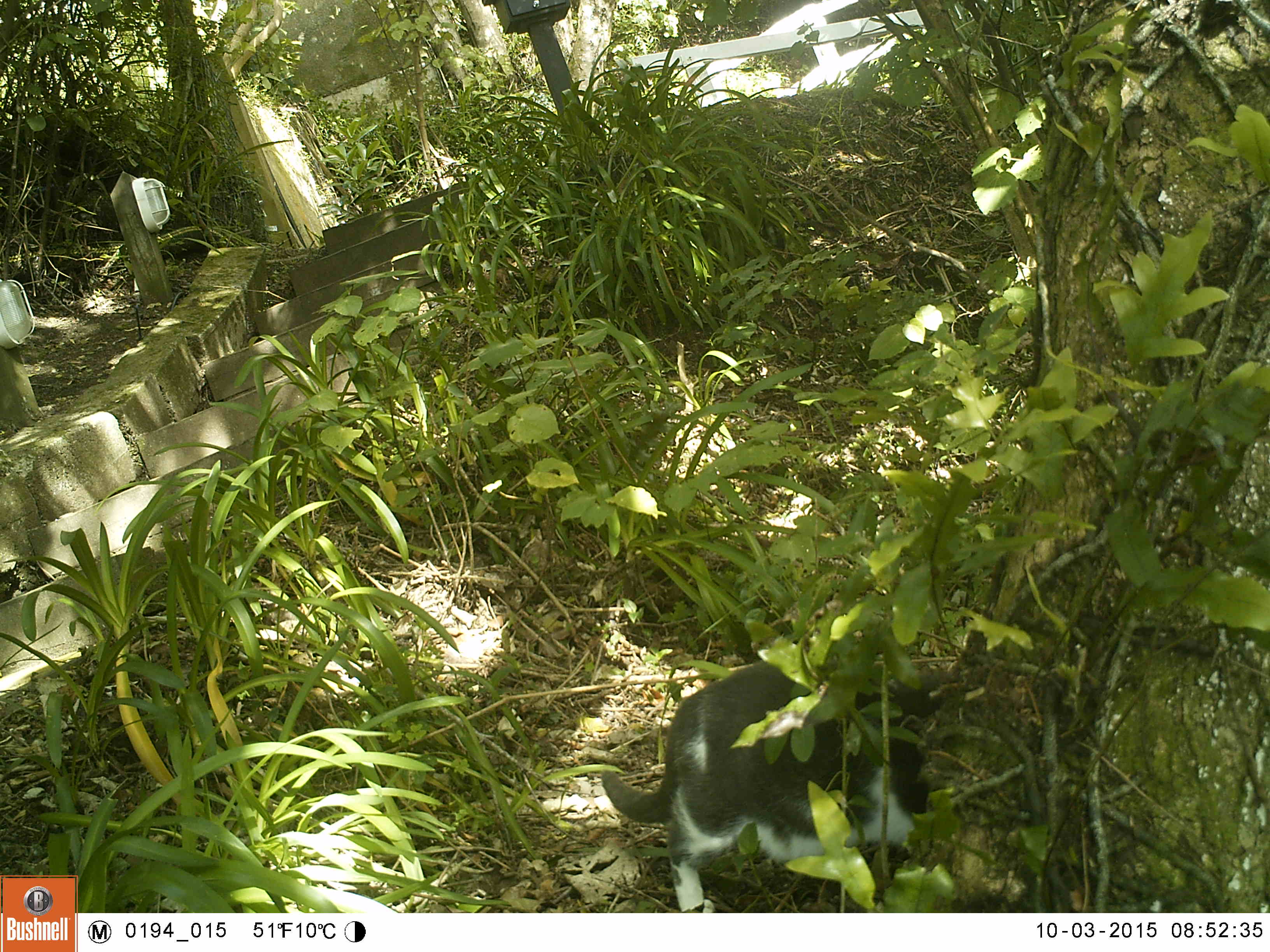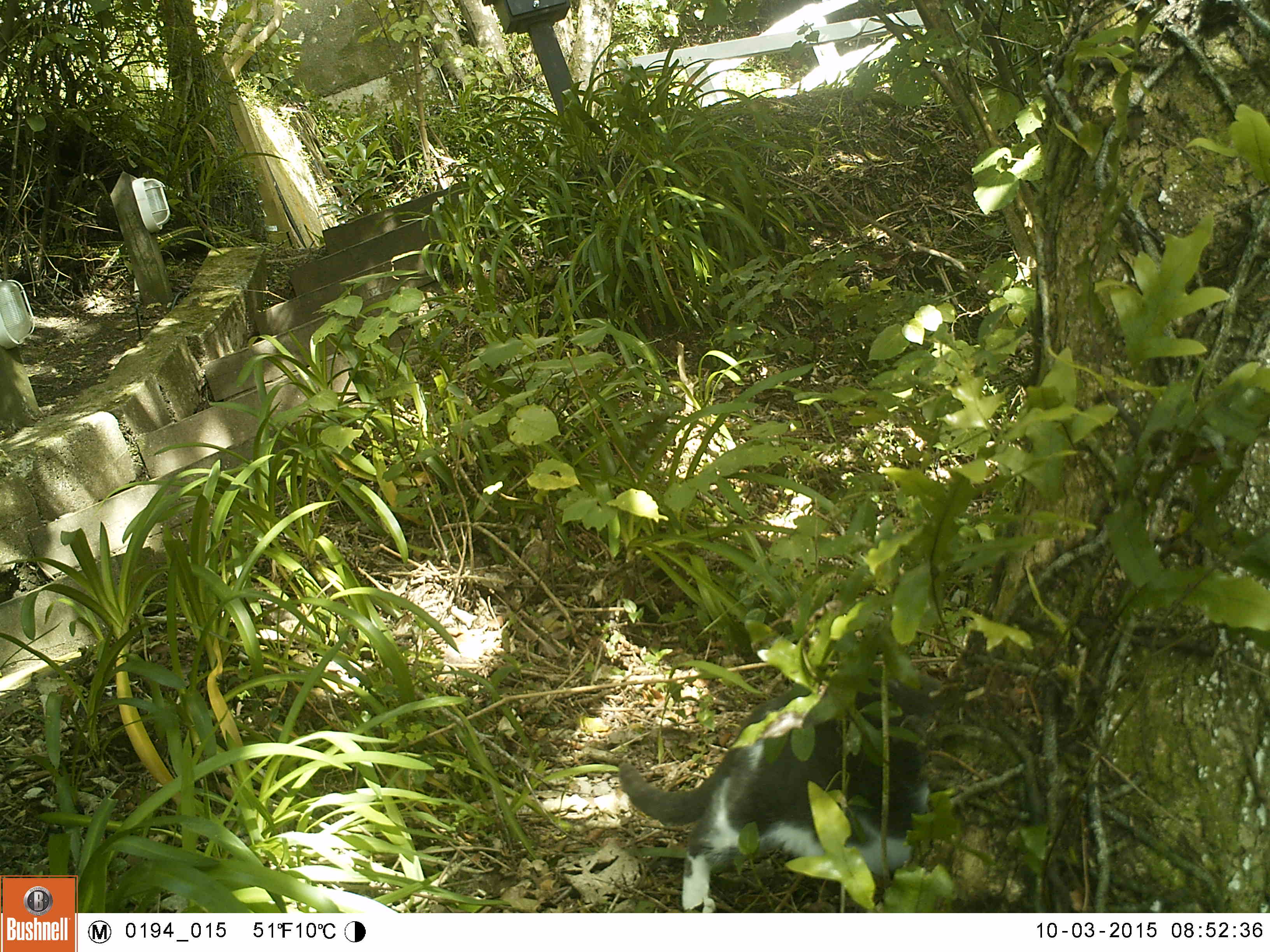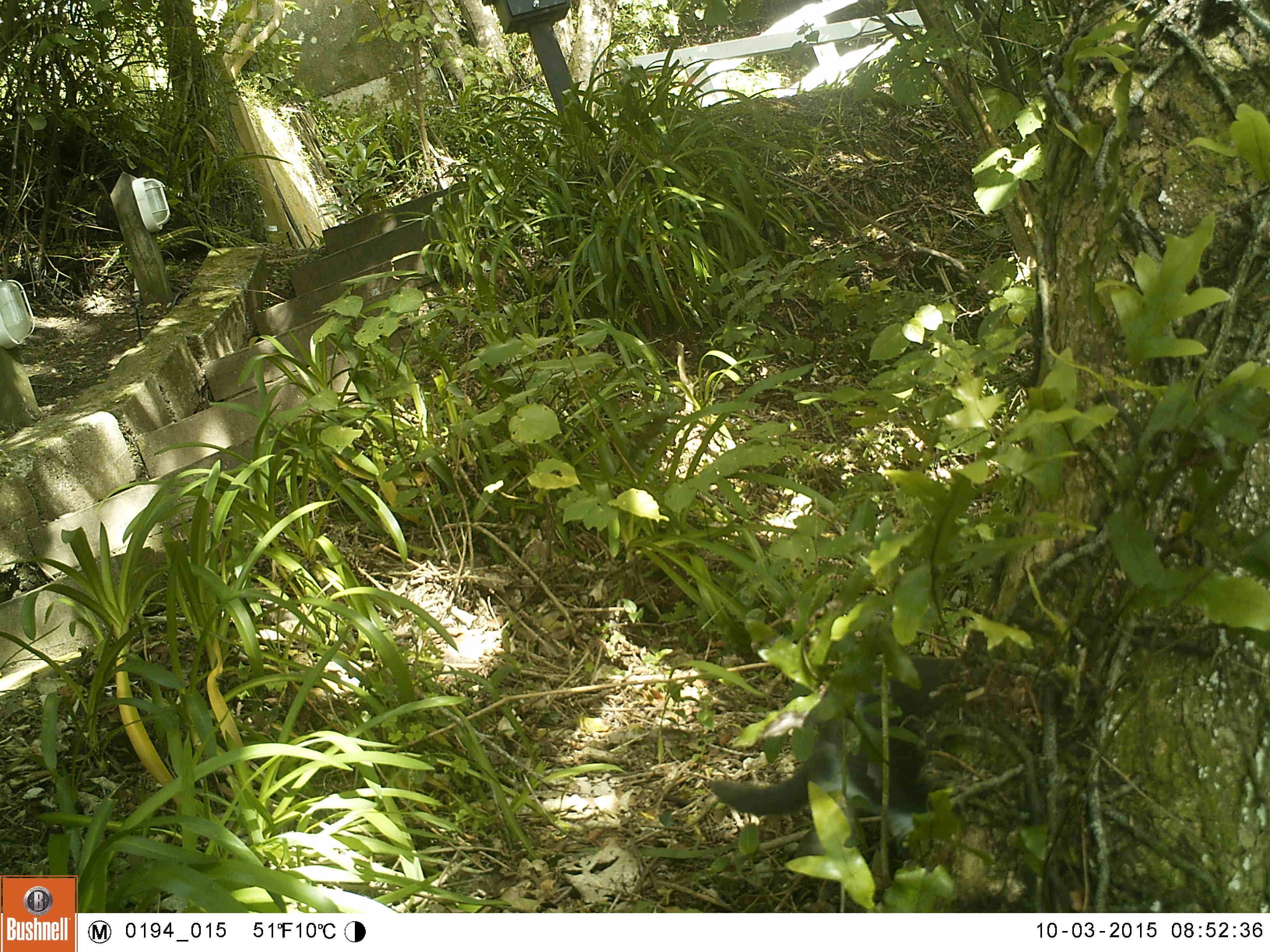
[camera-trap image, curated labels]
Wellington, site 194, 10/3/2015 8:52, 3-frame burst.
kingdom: Animalia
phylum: Chordata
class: Mammalia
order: Carnivora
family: Felidae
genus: Felis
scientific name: Felis catus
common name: cat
Cat (Felis catus).